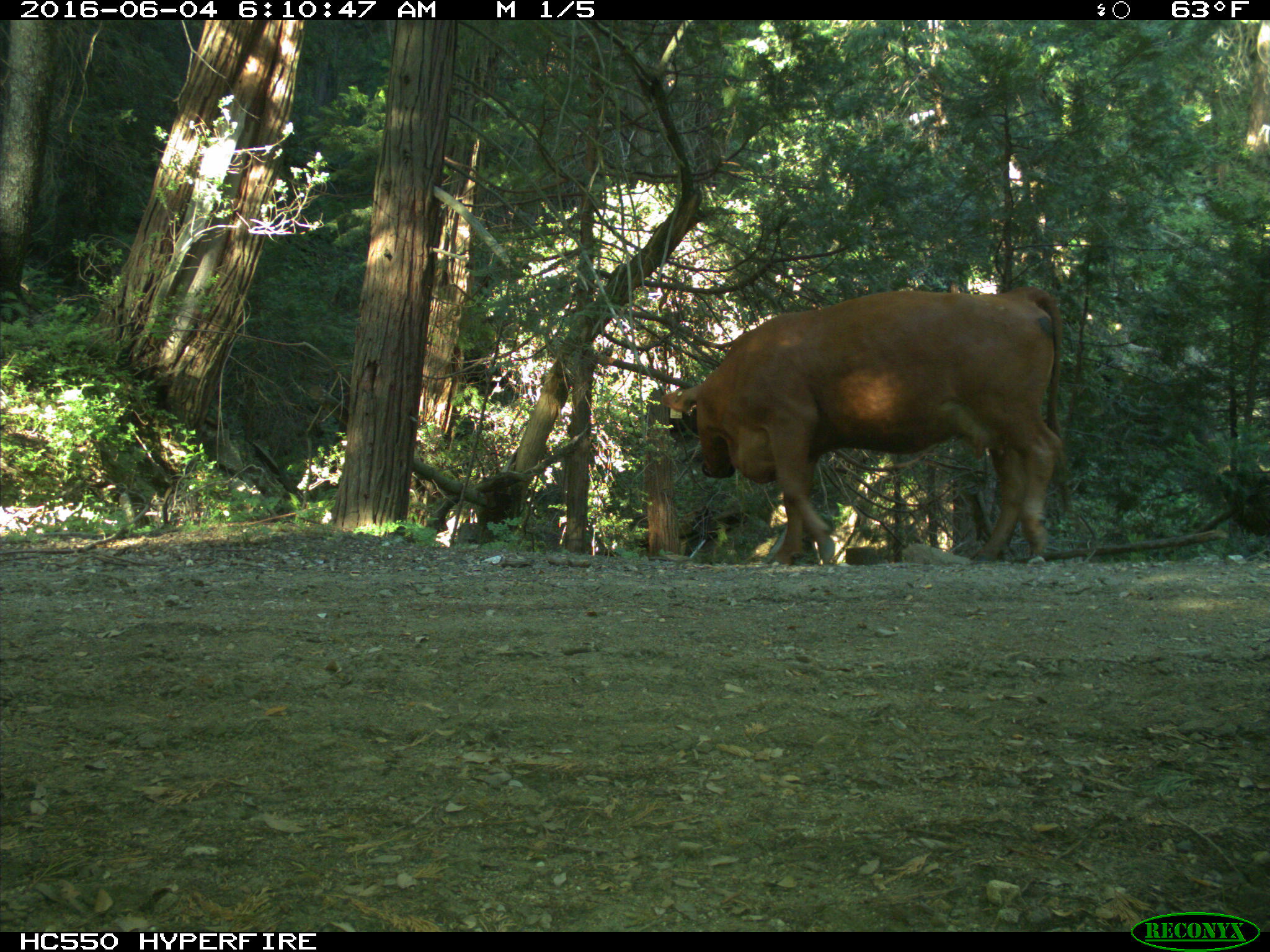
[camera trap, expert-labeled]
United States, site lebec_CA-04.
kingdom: Animalia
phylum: Chordata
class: Mammalia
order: Artiodactyla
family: Bovidae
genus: Bos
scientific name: Bos taurus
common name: domestic cow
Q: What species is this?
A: Bos taurus (domestic cow).